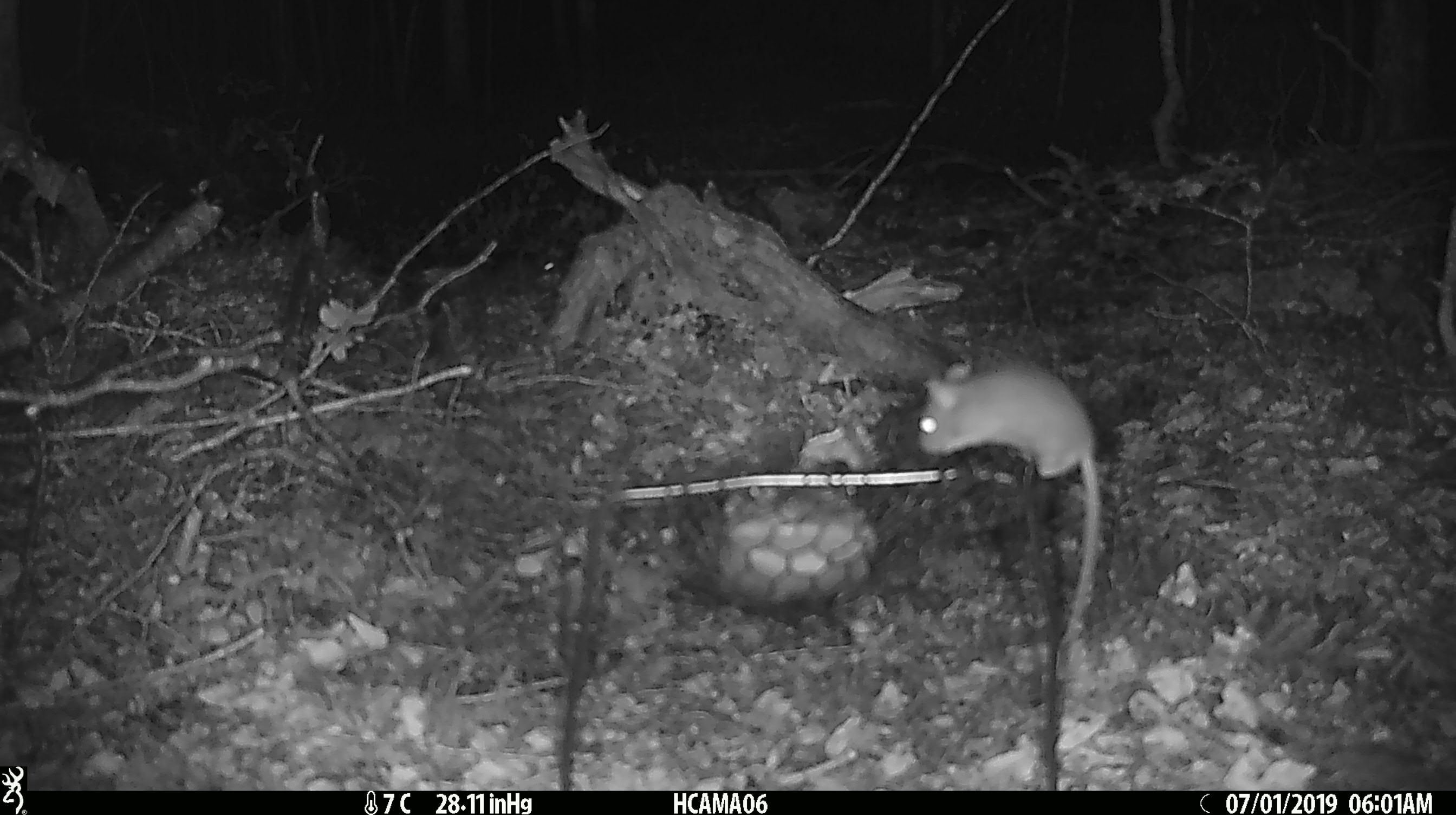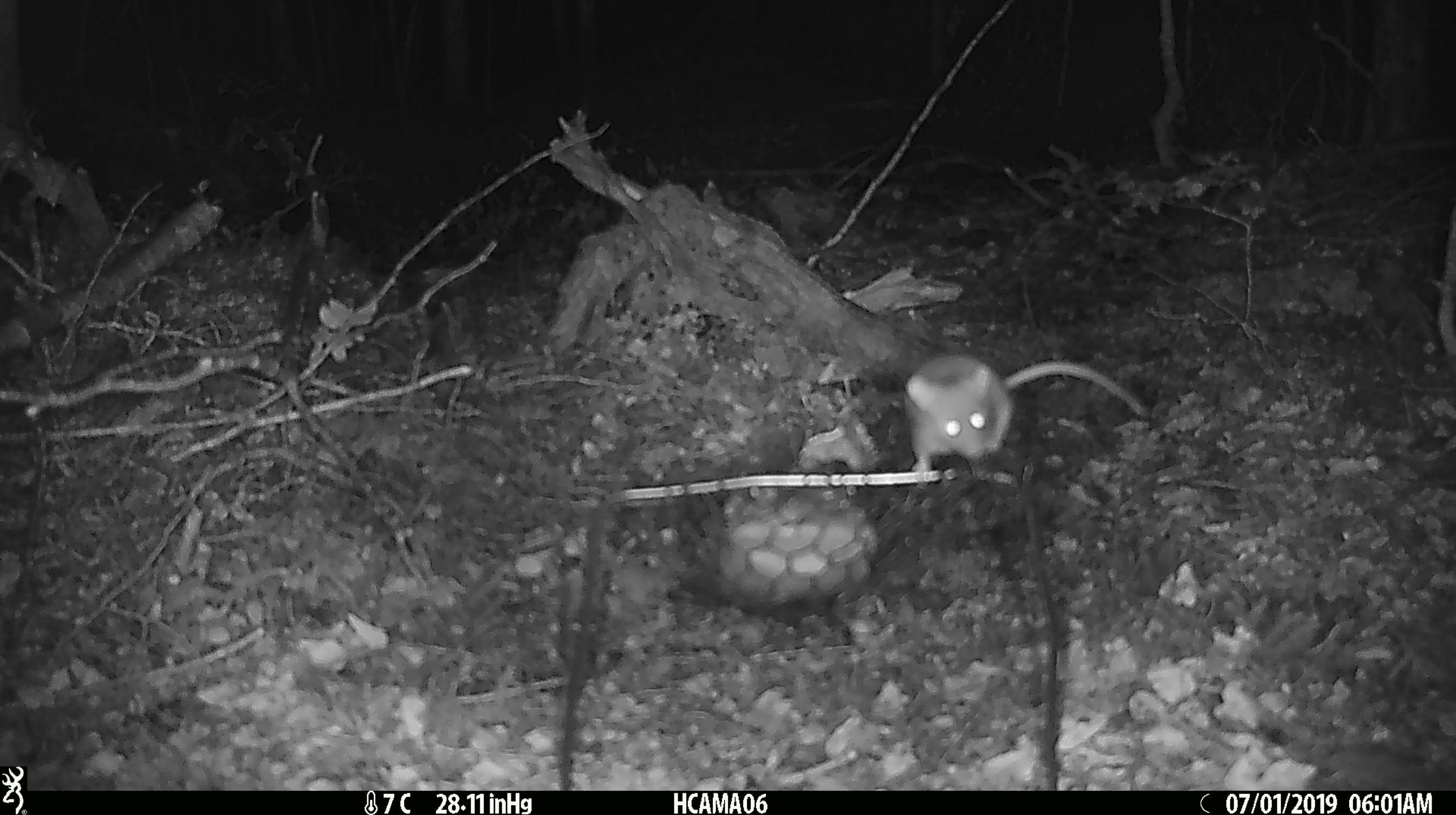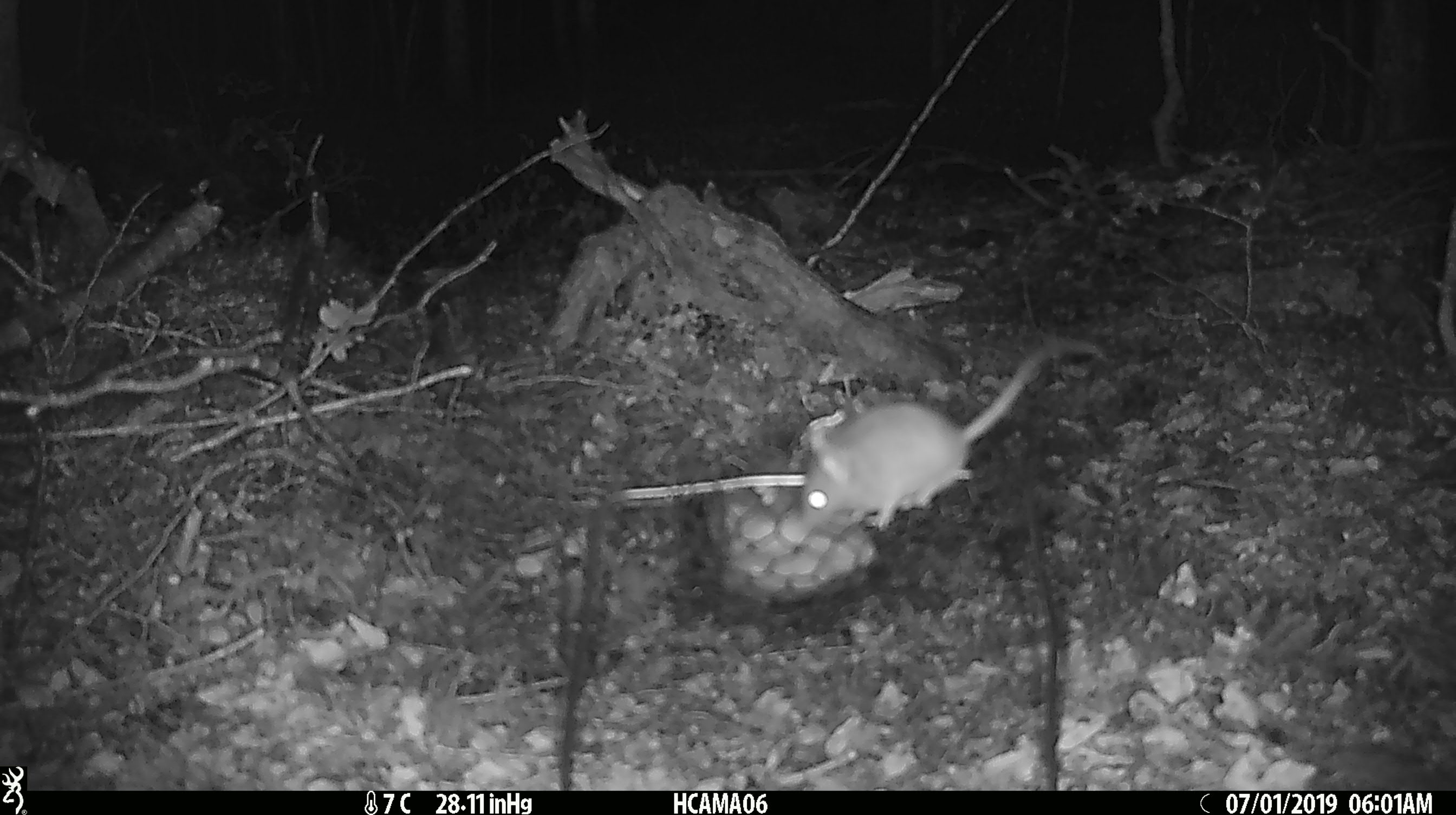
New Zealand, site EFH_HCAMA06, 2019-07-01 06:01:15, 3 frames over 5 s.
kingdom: Animalia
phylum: Chordata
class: Mammalia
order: Rodentia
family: Muridae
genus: Mus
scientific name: Mus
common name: mouse